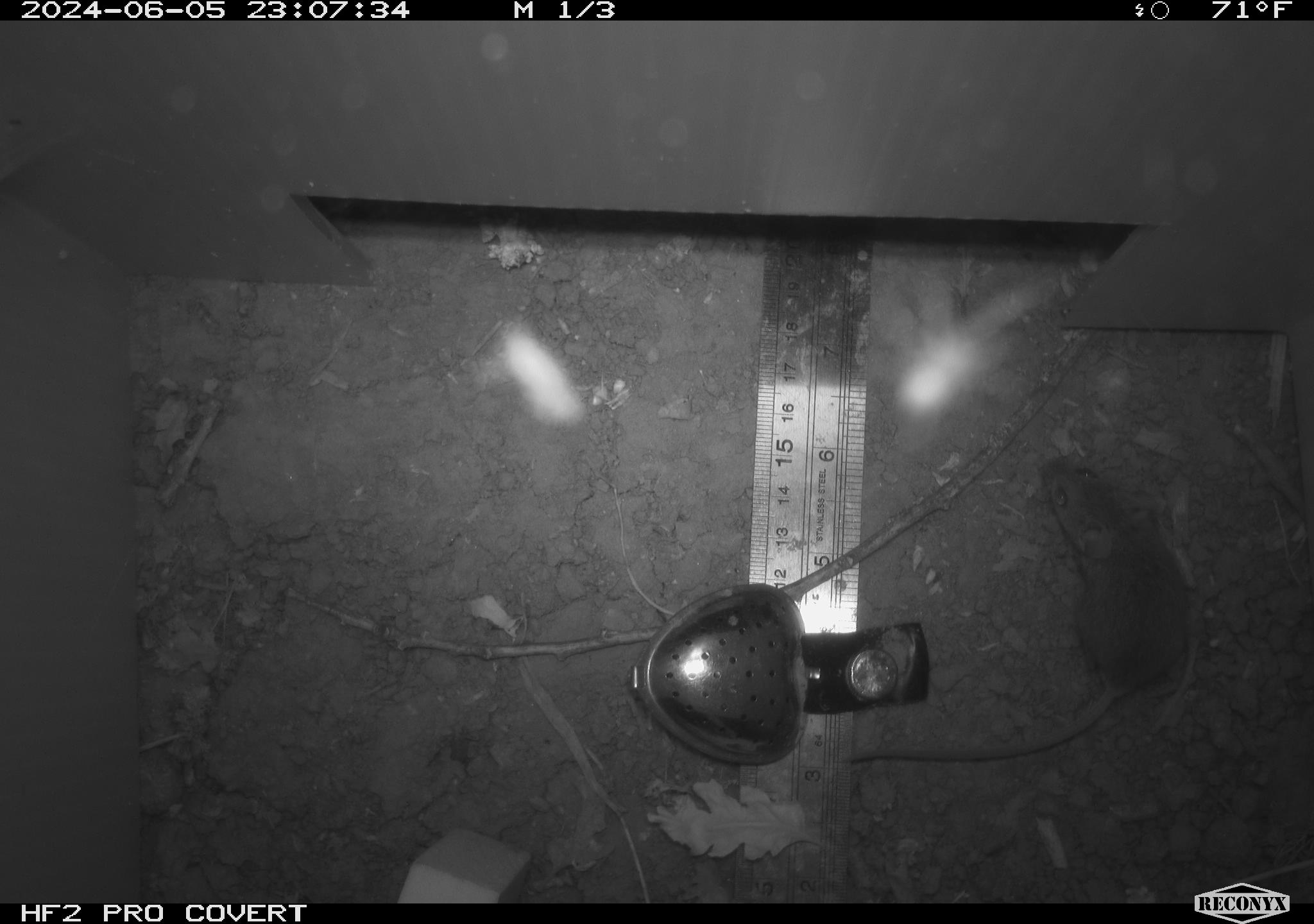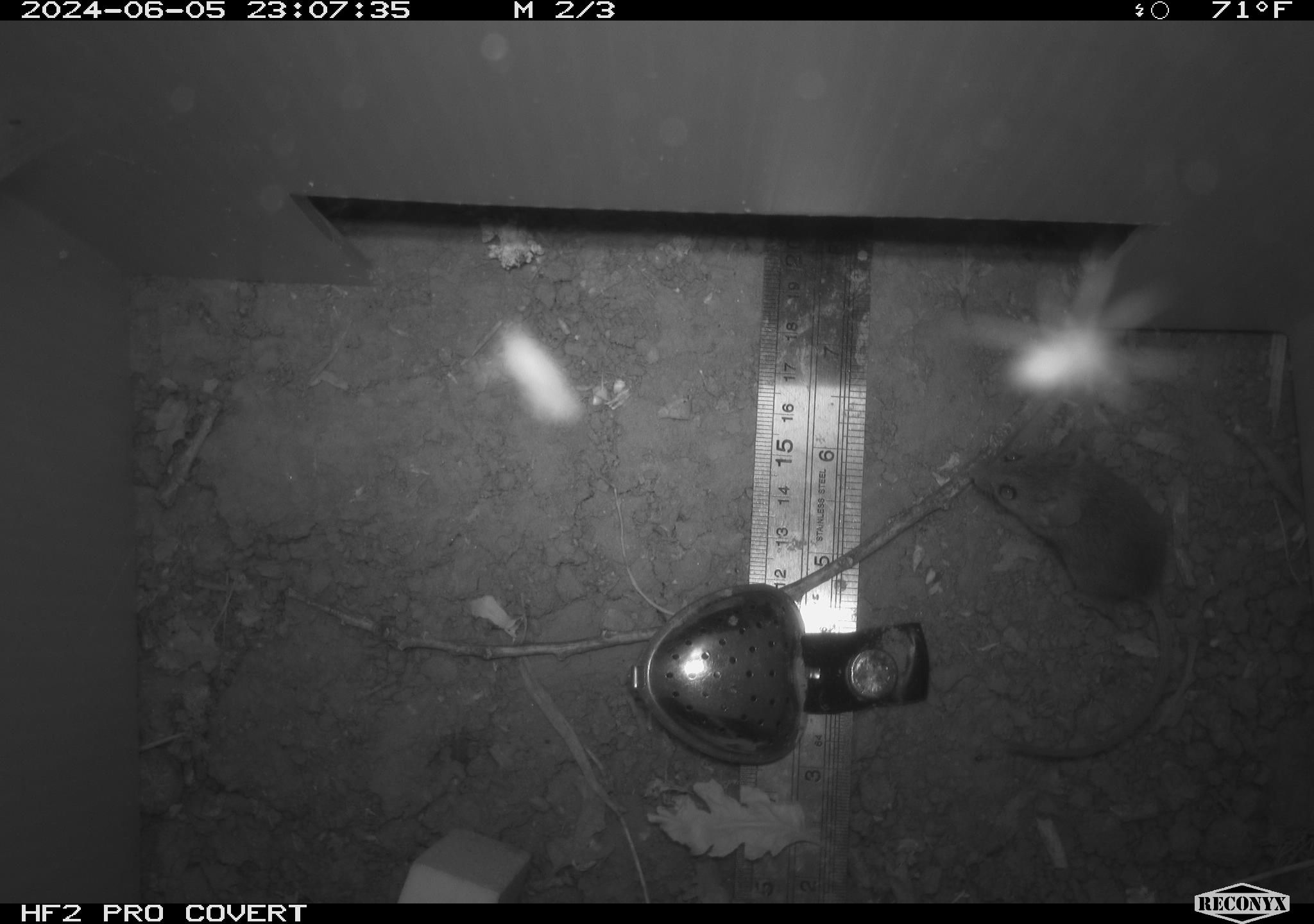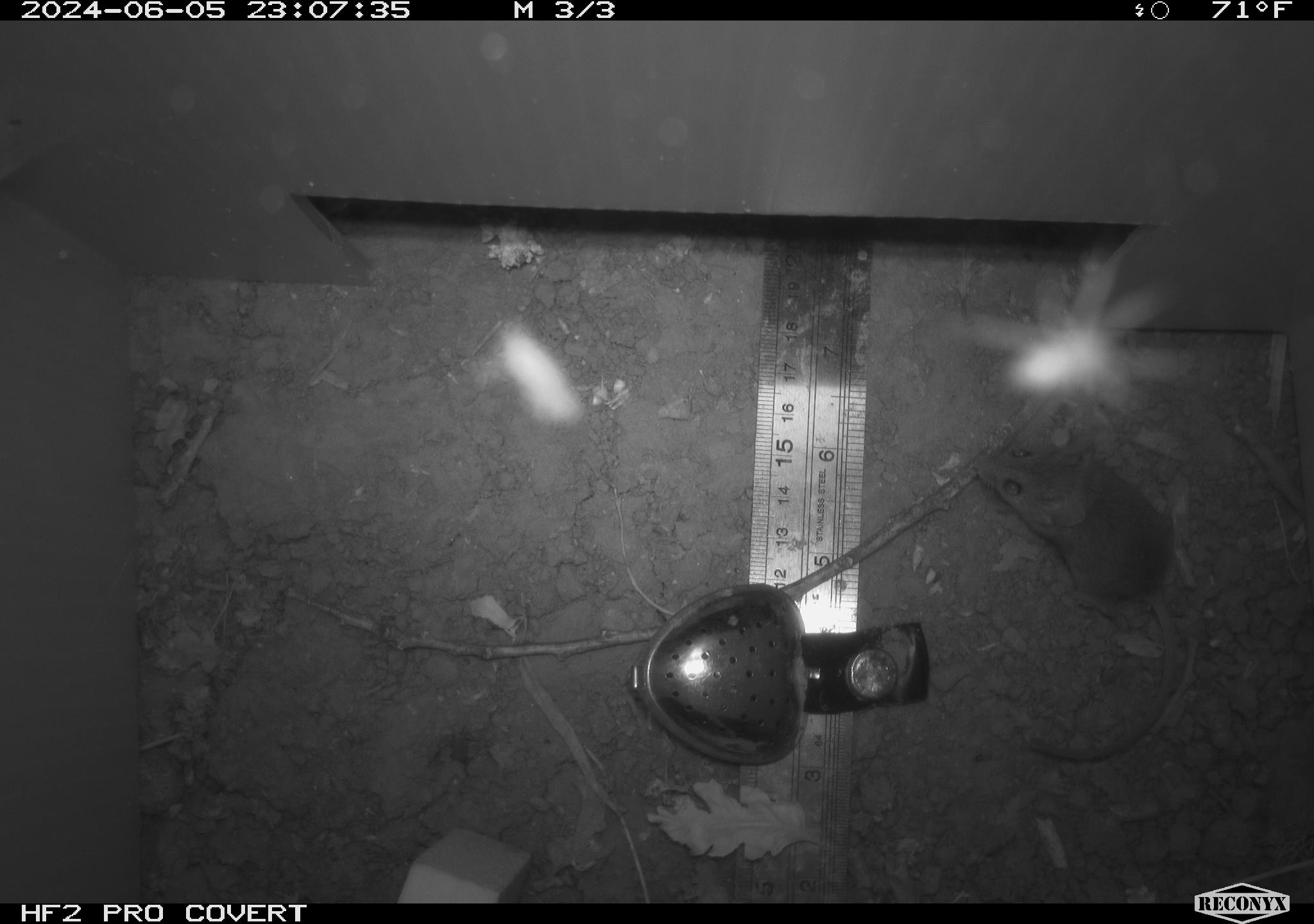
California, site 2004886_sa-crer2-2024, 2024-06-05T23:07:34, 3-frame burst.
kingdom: Animalia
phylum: Chordata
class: Mammalia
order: Rodentia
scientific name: Rodentia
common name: mouse species